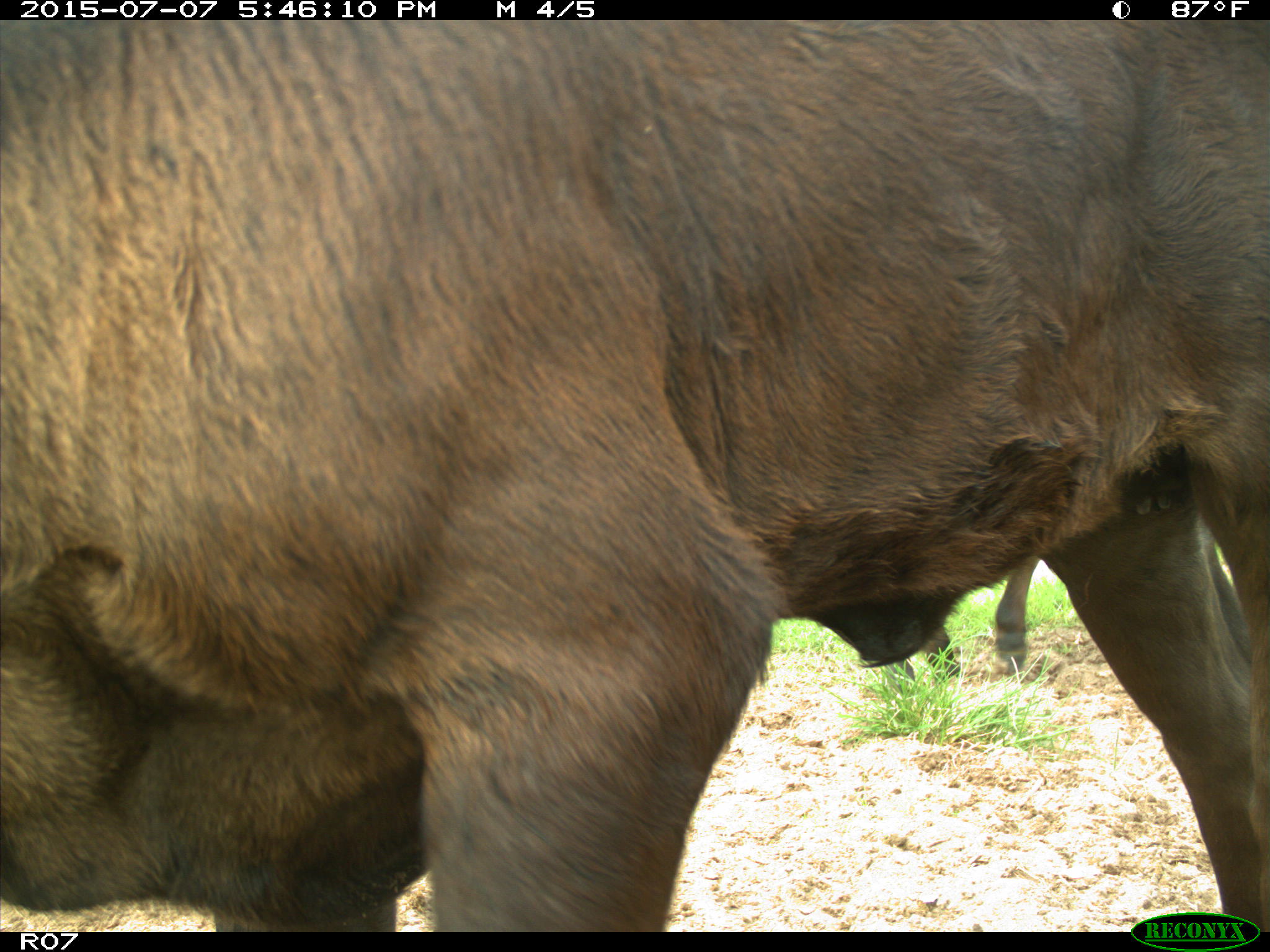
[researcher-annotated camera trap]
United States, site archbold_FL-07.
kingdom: Animalia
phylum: Chordata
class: Mammalia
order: Artiodactyla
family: Bovidae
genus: Bos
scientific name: Bos taurus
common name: domestic cow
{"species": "Bos taurus (domestic cow)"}